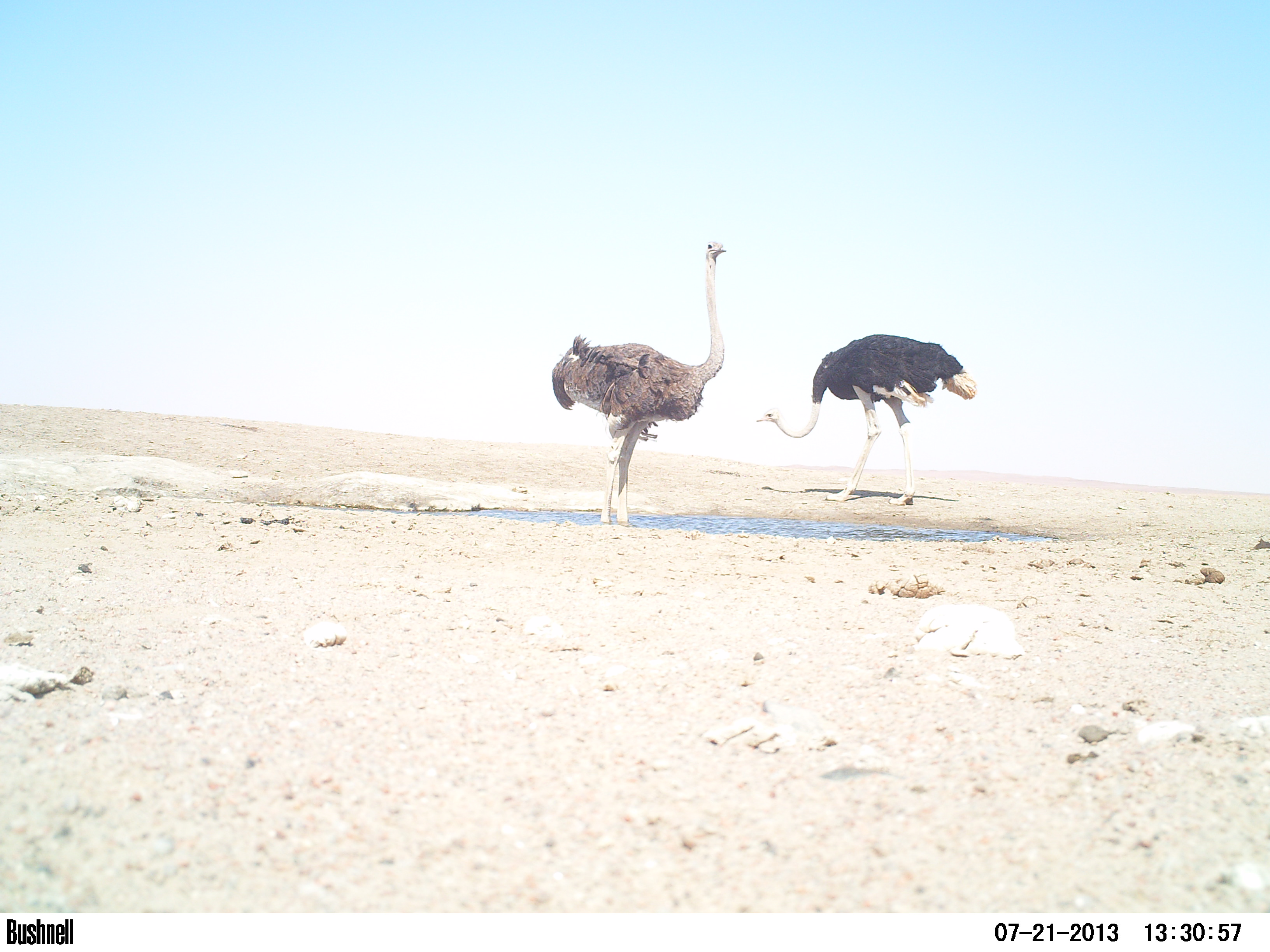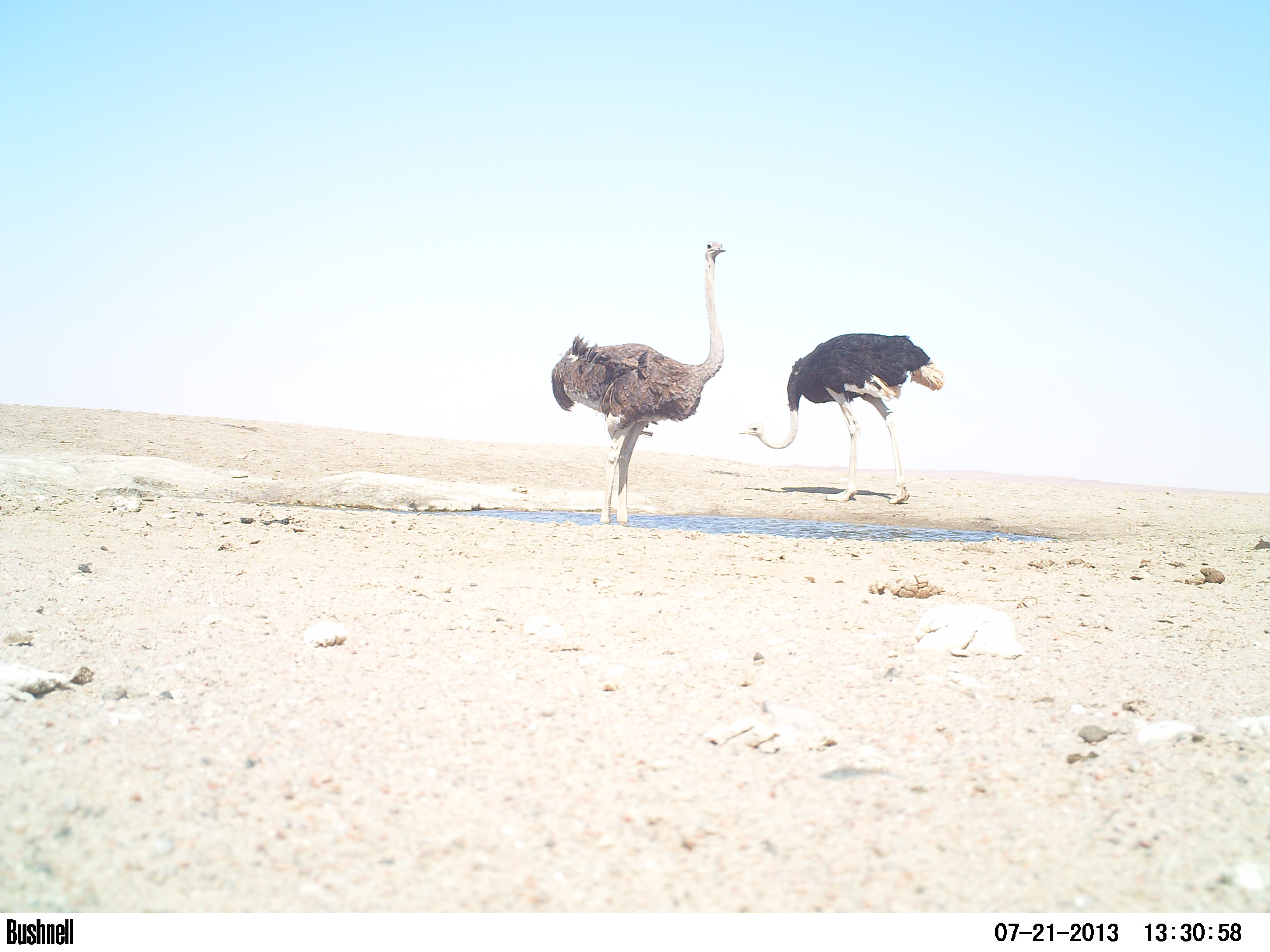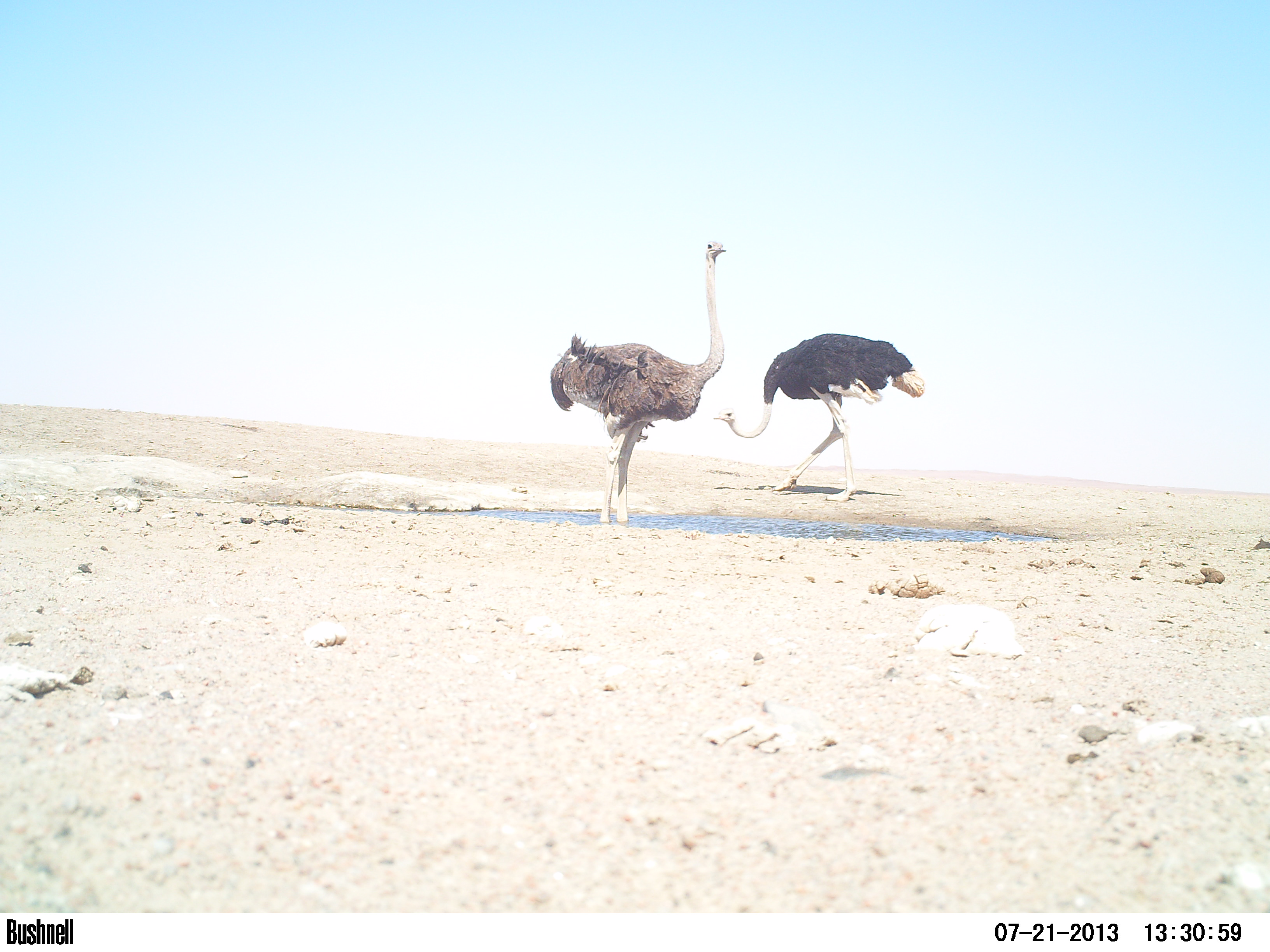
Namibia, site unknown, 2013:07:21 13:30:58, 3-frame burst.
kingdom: Animalia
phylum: Chordata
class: Aves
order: Struthioniformes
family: Struthionidae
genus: Struthio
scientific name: Struthio camelus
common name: common ostrich